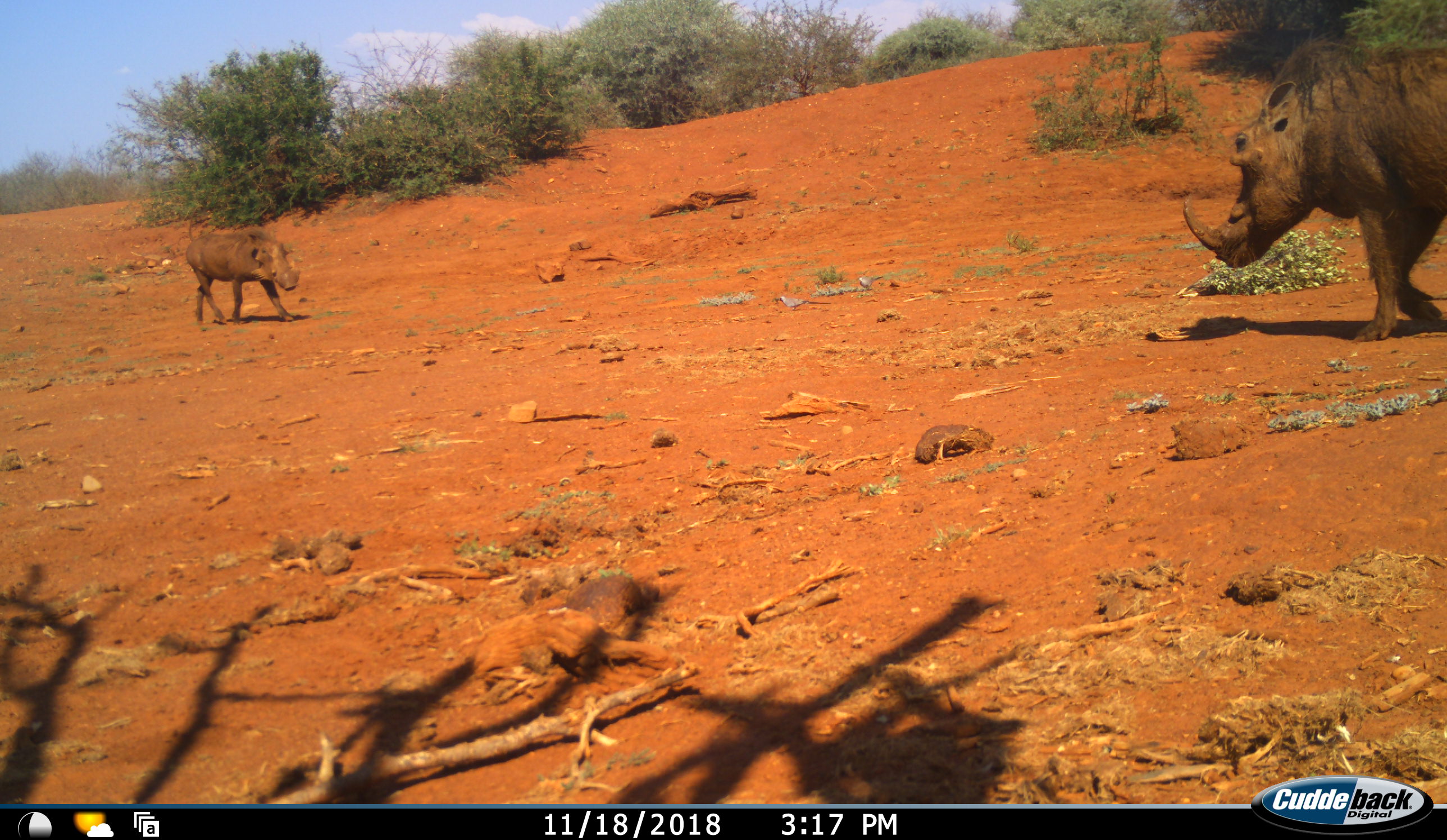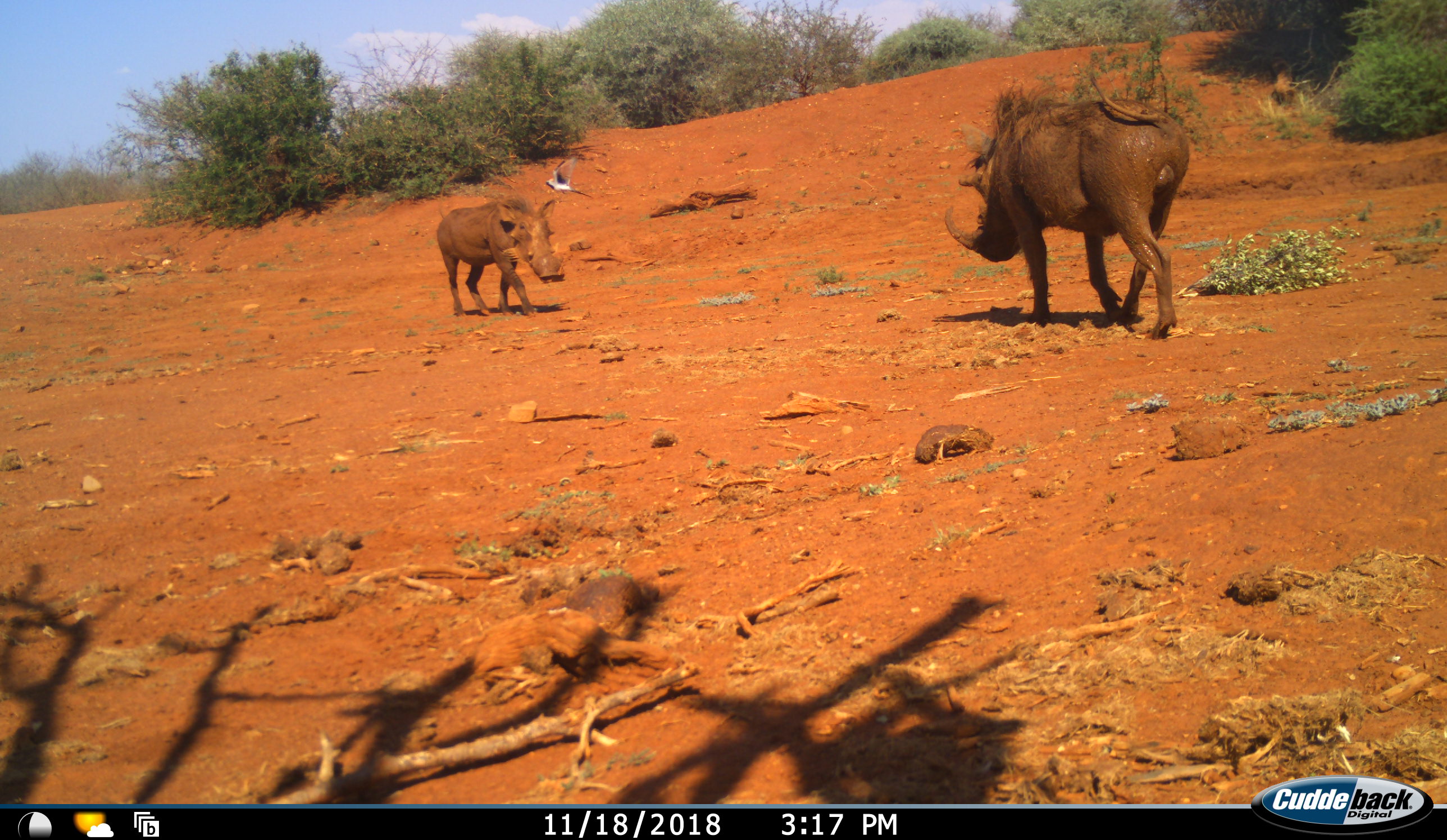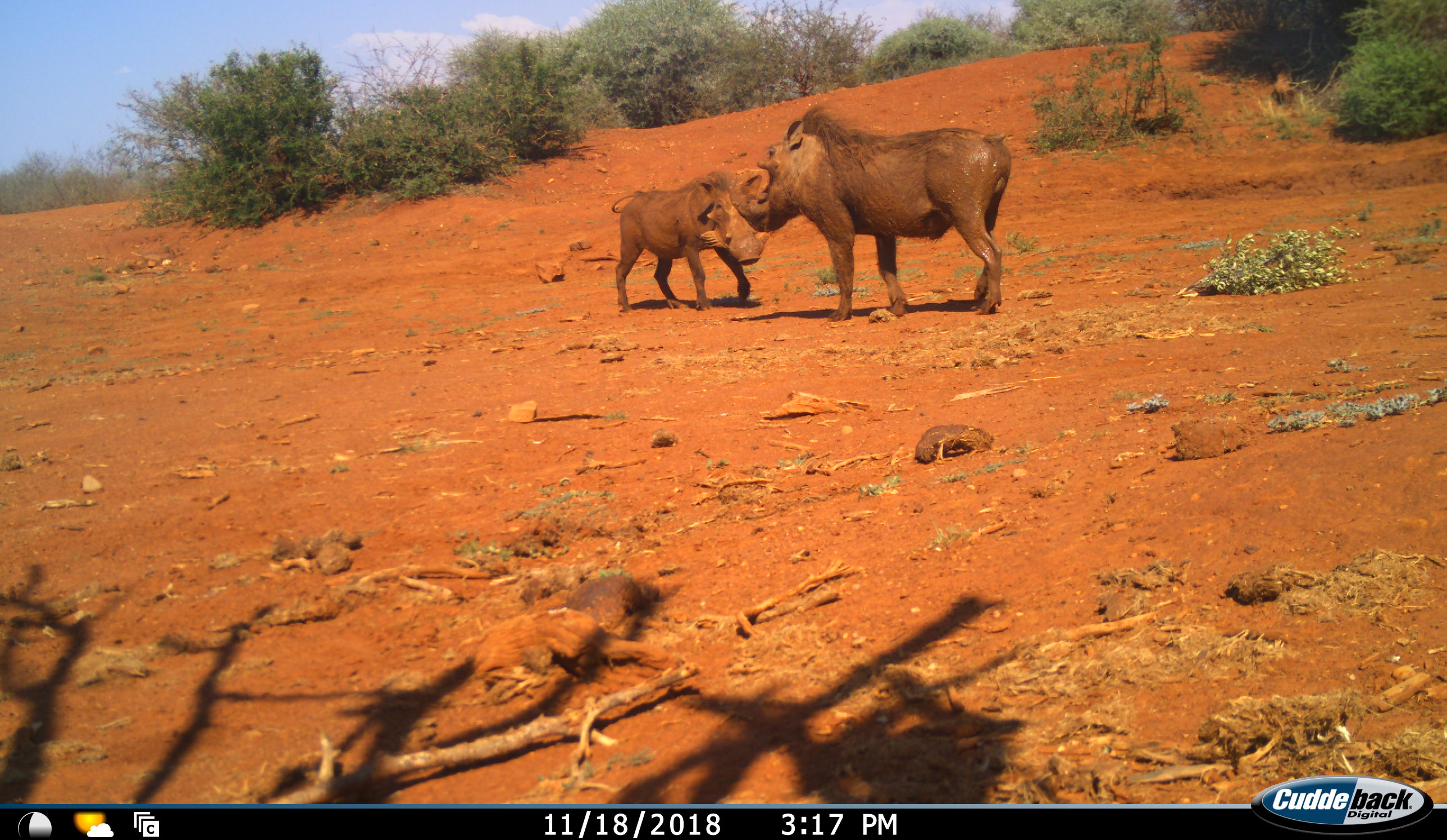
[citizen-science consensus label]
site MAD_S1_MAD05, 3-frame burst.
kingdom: Animalia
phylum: Chordata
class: Mammalia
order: Artiodactyla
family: Suidae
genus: Phacochoerus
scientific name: Phacochoerus africanus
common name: warthog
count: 2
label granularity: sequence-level